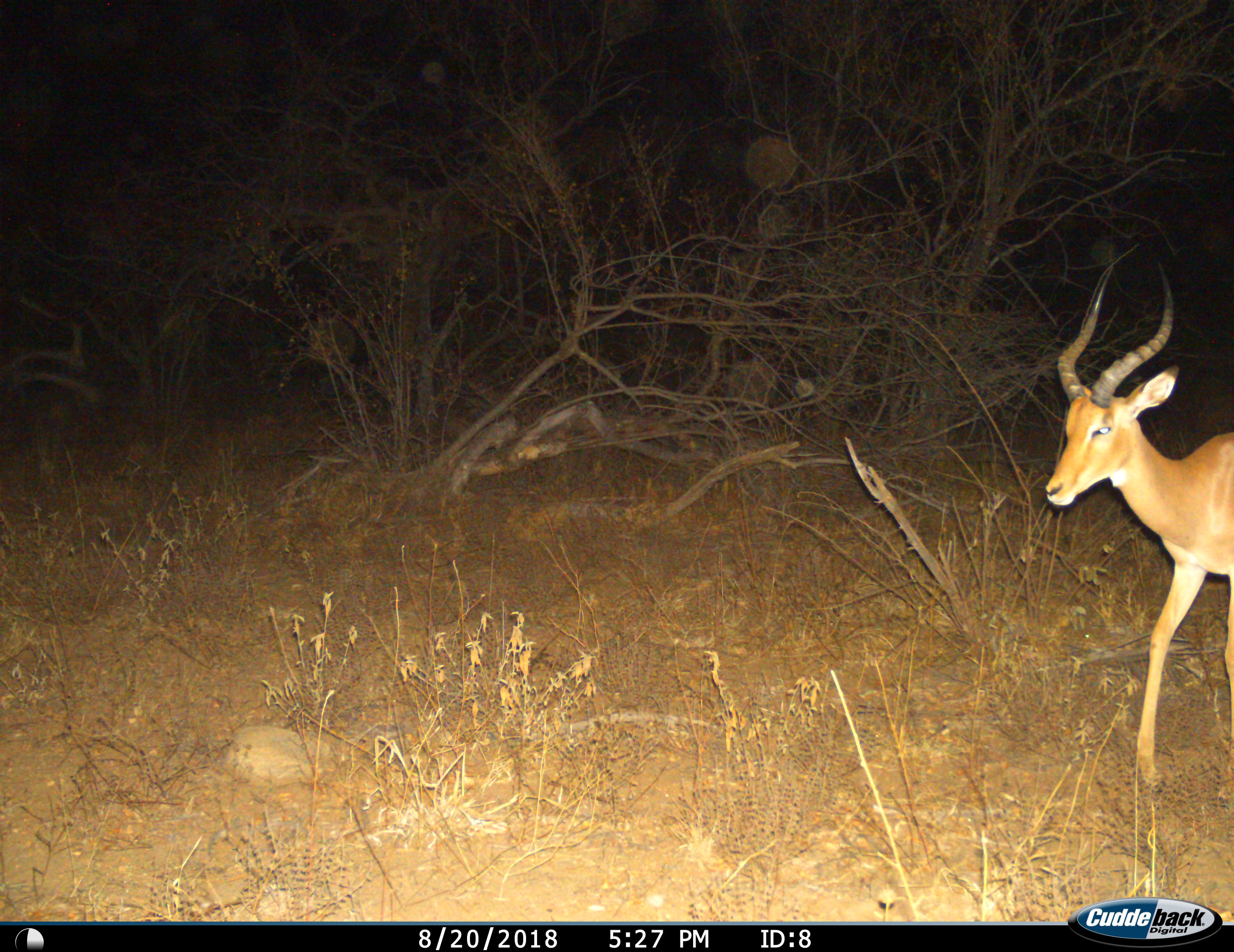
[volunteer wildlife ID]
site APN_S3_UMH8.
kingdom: Animalia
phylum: Chordata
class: Mammalia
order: Artiodactyla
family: Bovidae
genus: Aepyceros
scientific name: Aepyceros melampus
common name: impala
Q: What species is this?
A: Impala (Aepyceros melampus).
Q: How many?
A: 1.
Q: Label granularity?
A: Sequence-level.